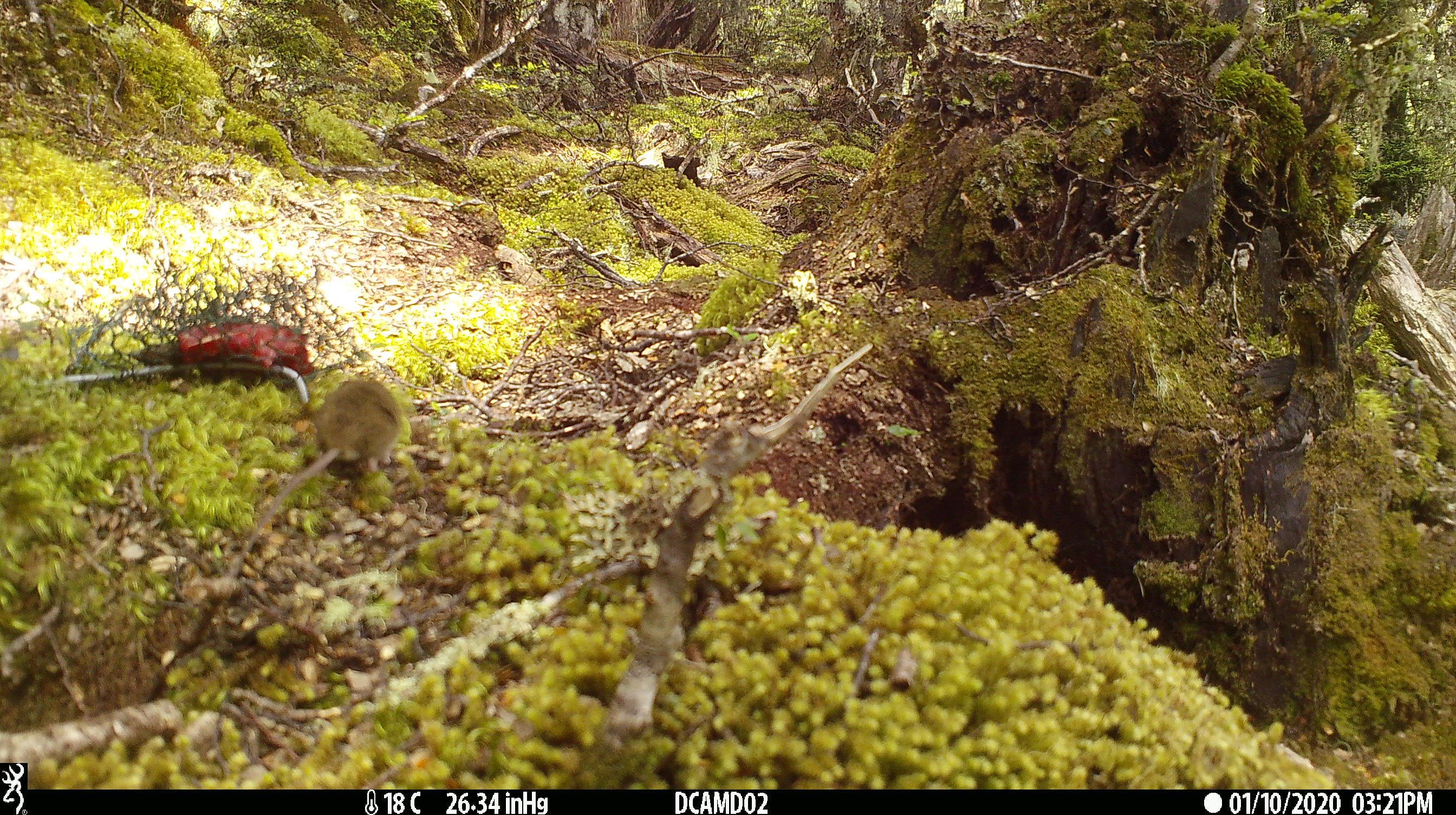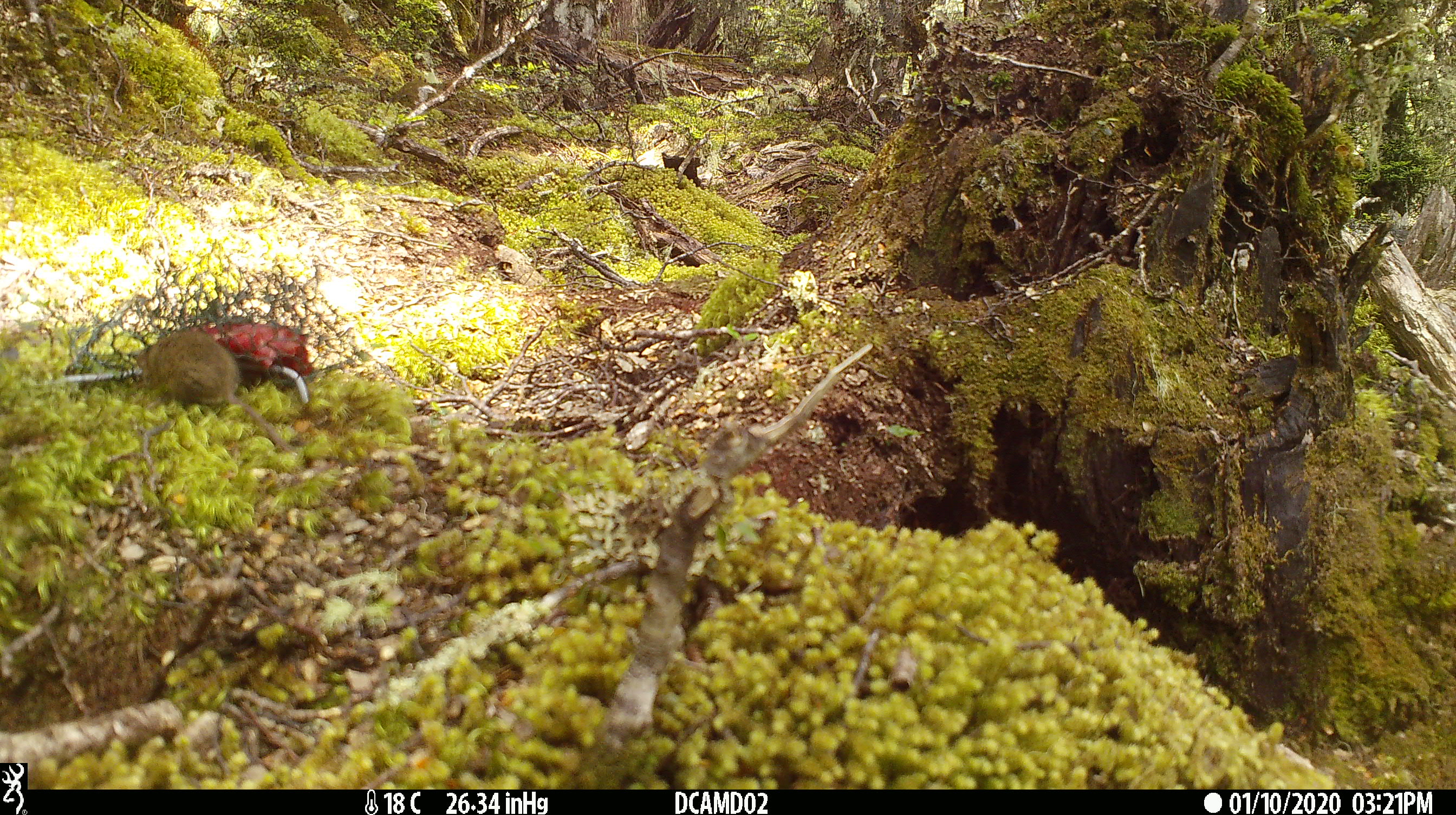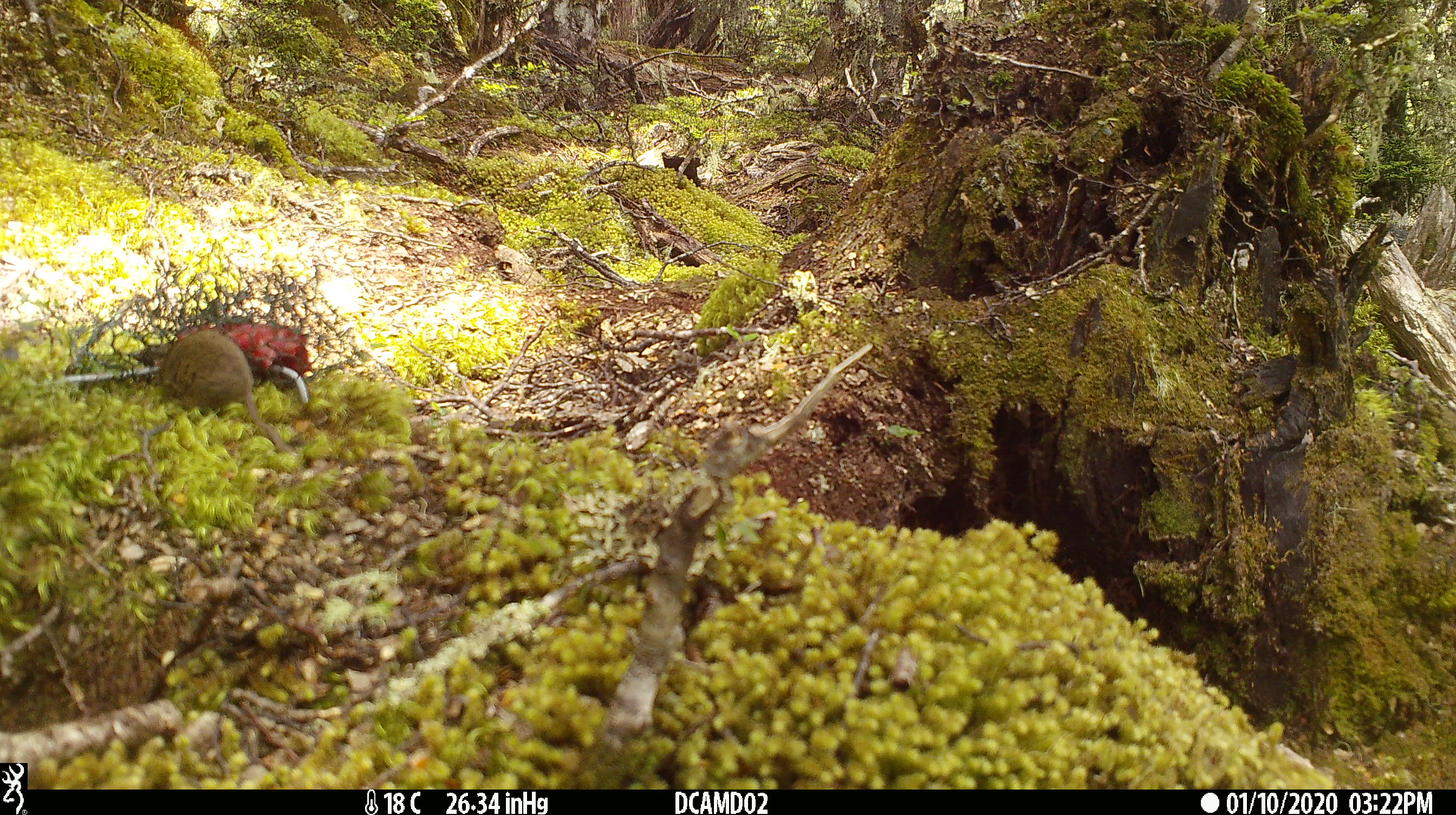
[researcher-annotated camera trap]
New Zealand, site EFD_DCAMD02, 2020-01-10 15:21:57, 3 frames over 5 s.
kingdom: Animalia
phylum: Chordata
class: Mammalia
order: Rodentia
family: Muridae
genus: Mus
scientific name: Mus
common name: mouse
Mouse (Mus).